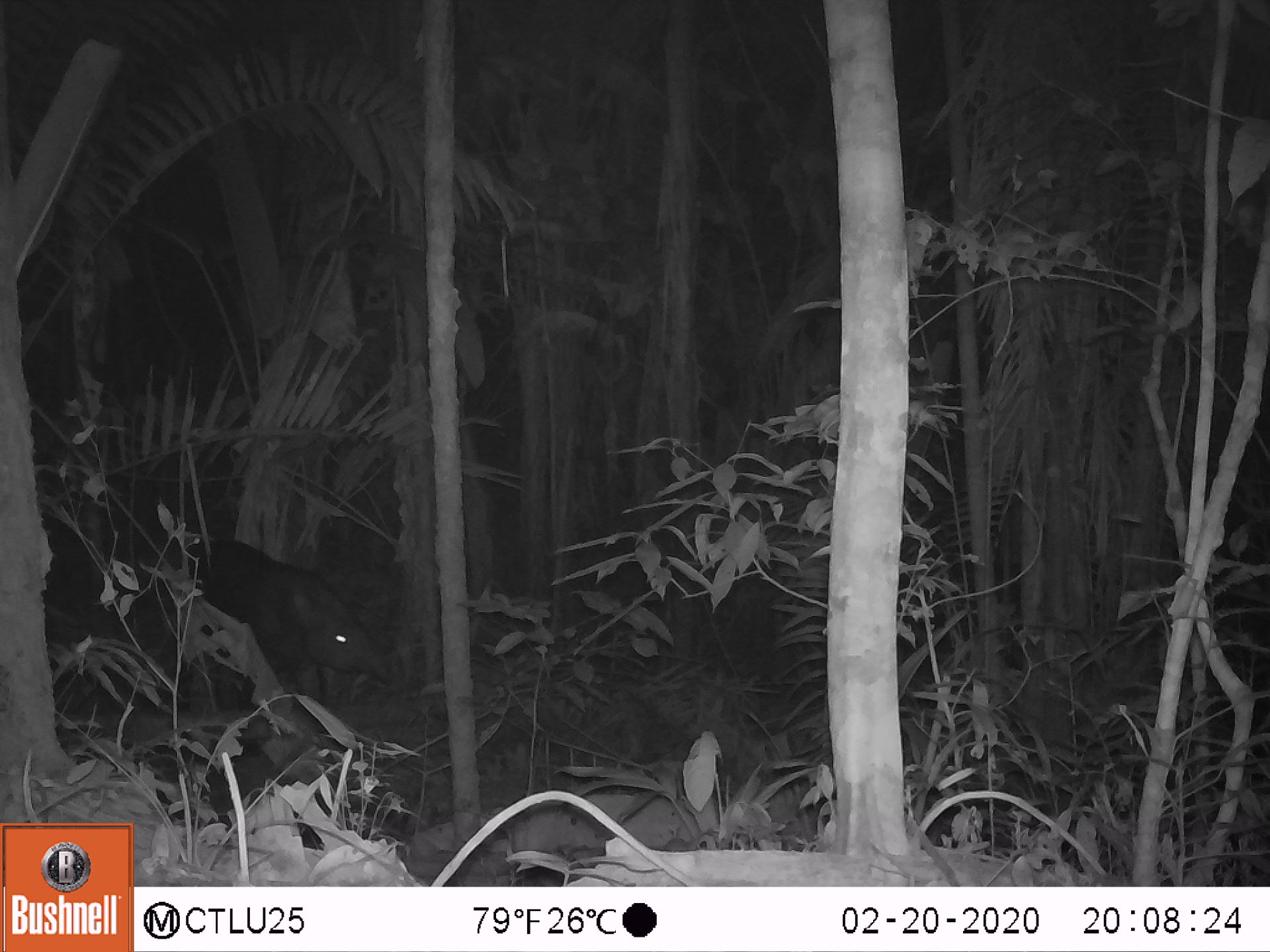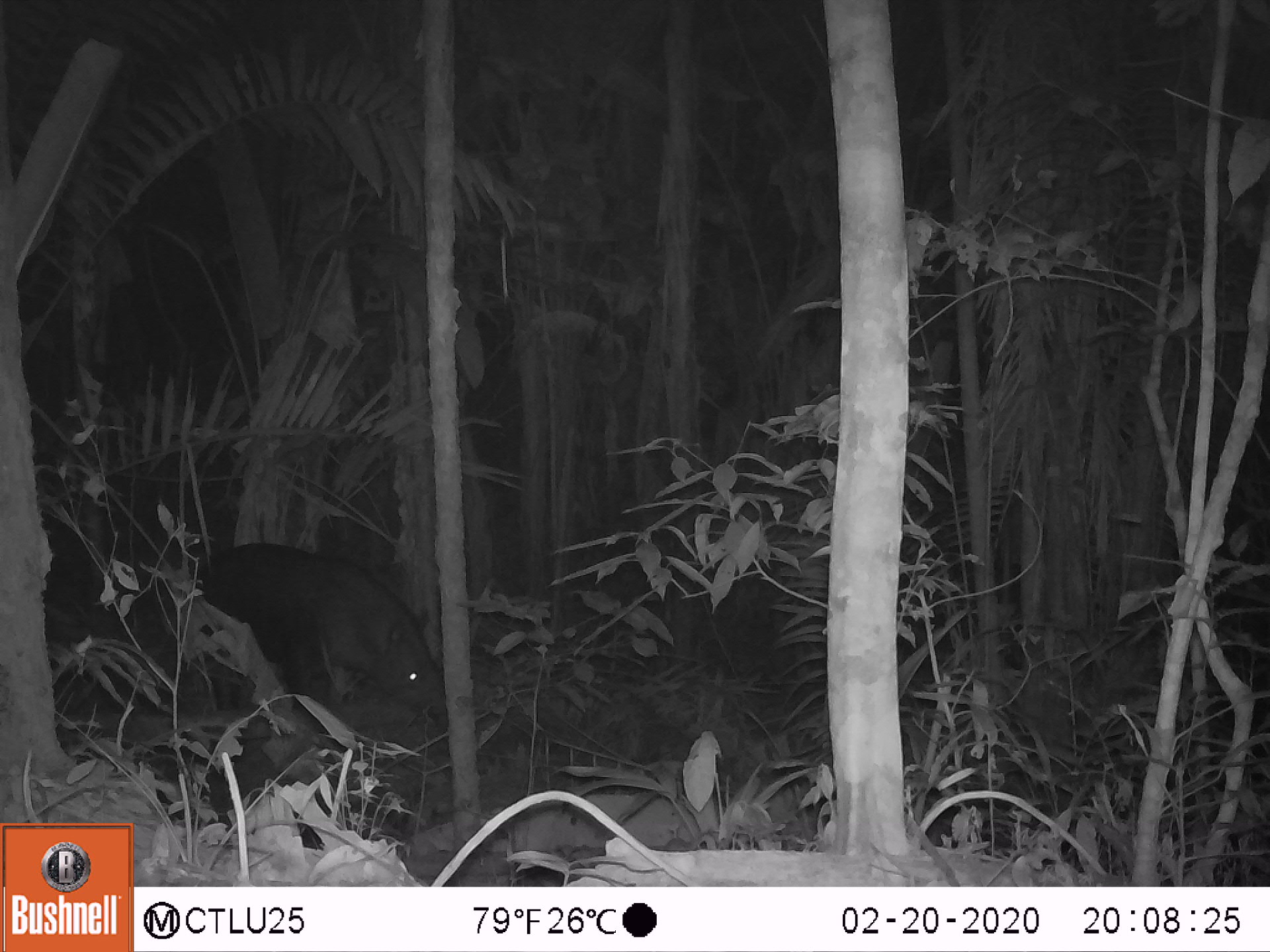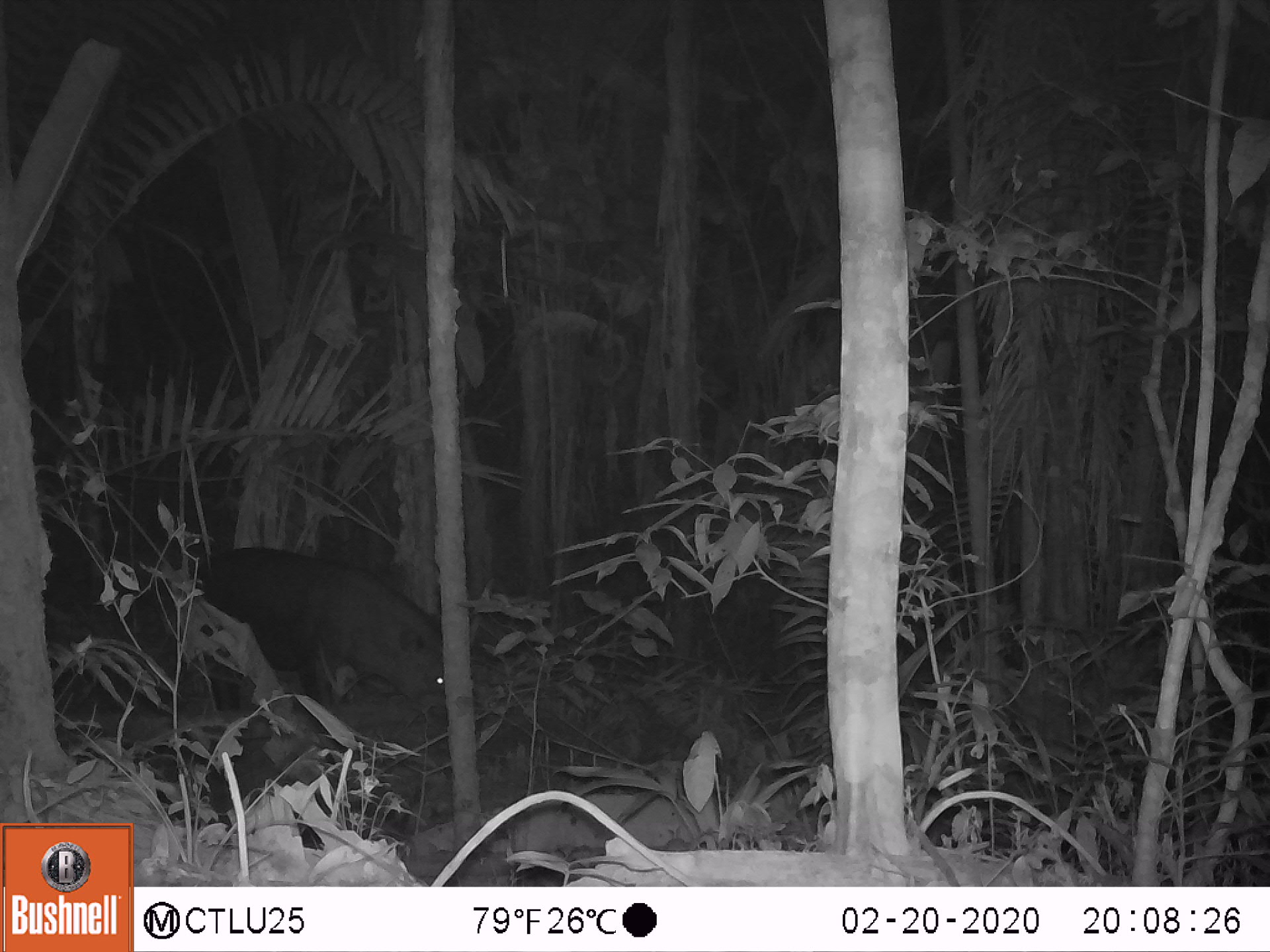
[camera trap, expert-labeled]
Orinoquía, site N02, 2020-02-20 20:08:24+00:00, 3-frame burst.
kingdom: Animalia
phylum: Chordata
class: Mammalia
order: Perissodactyla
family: Tapiridae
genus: Tapirus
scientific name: Tapirus terrestris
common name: lowland tapir